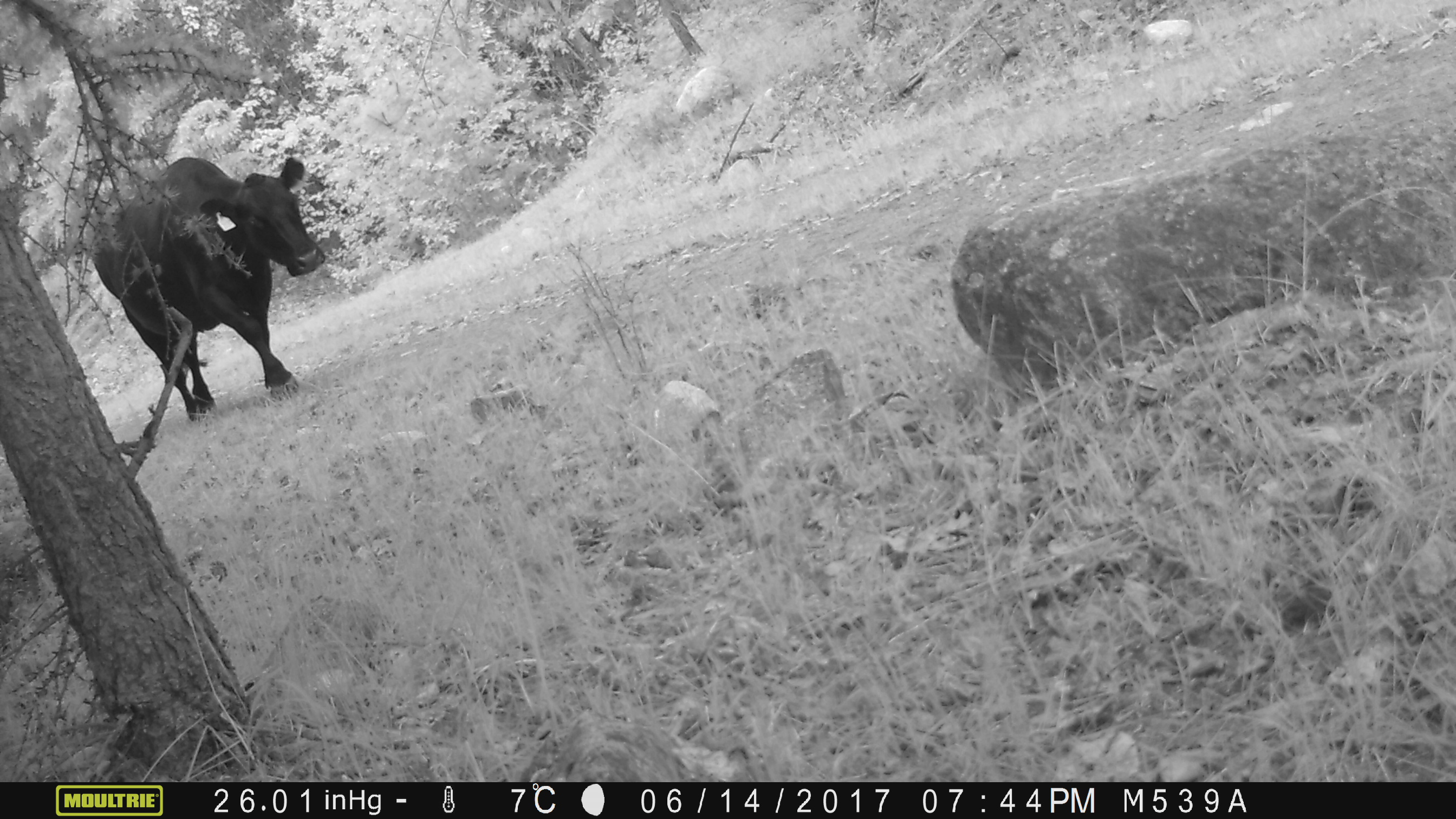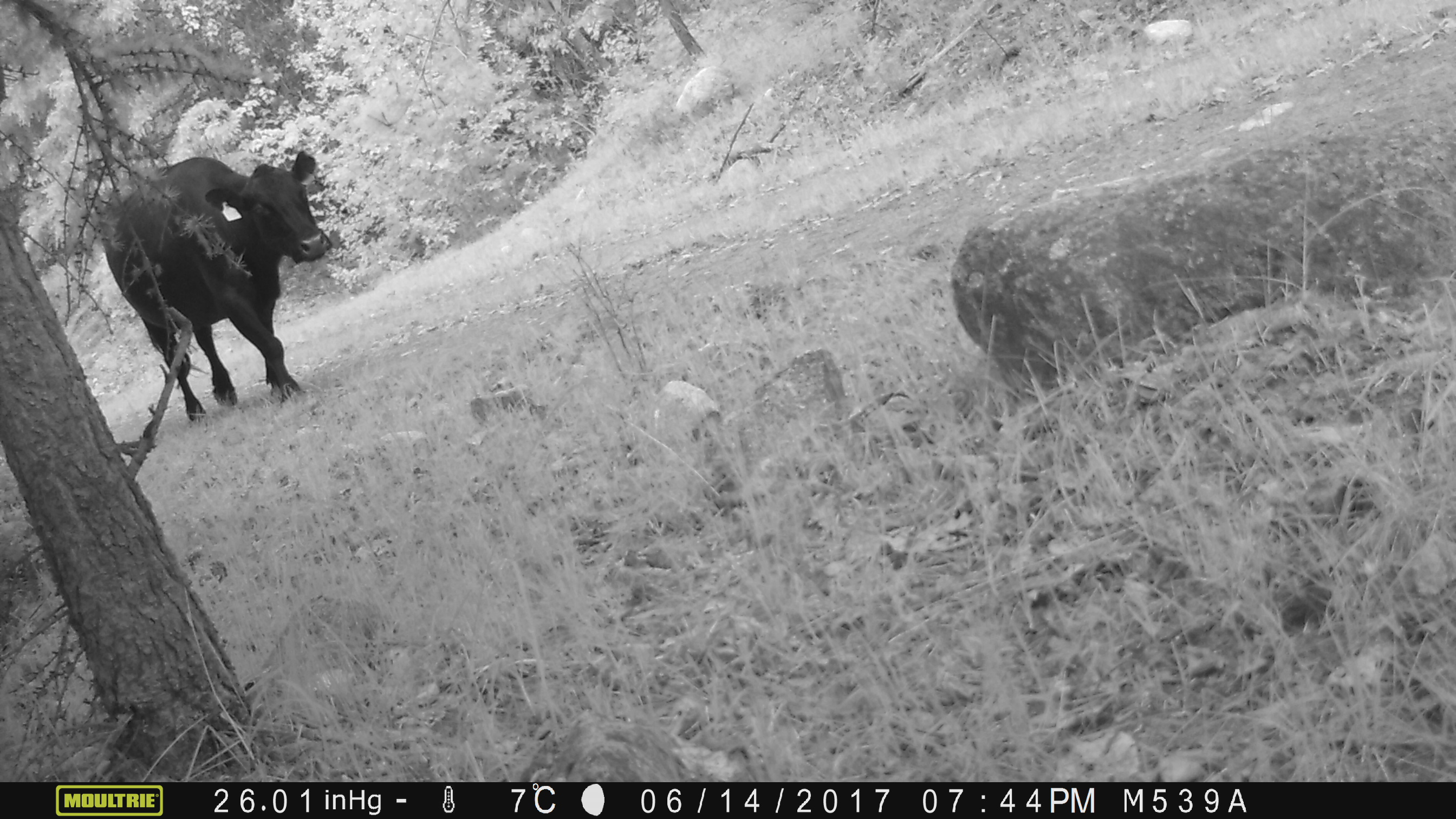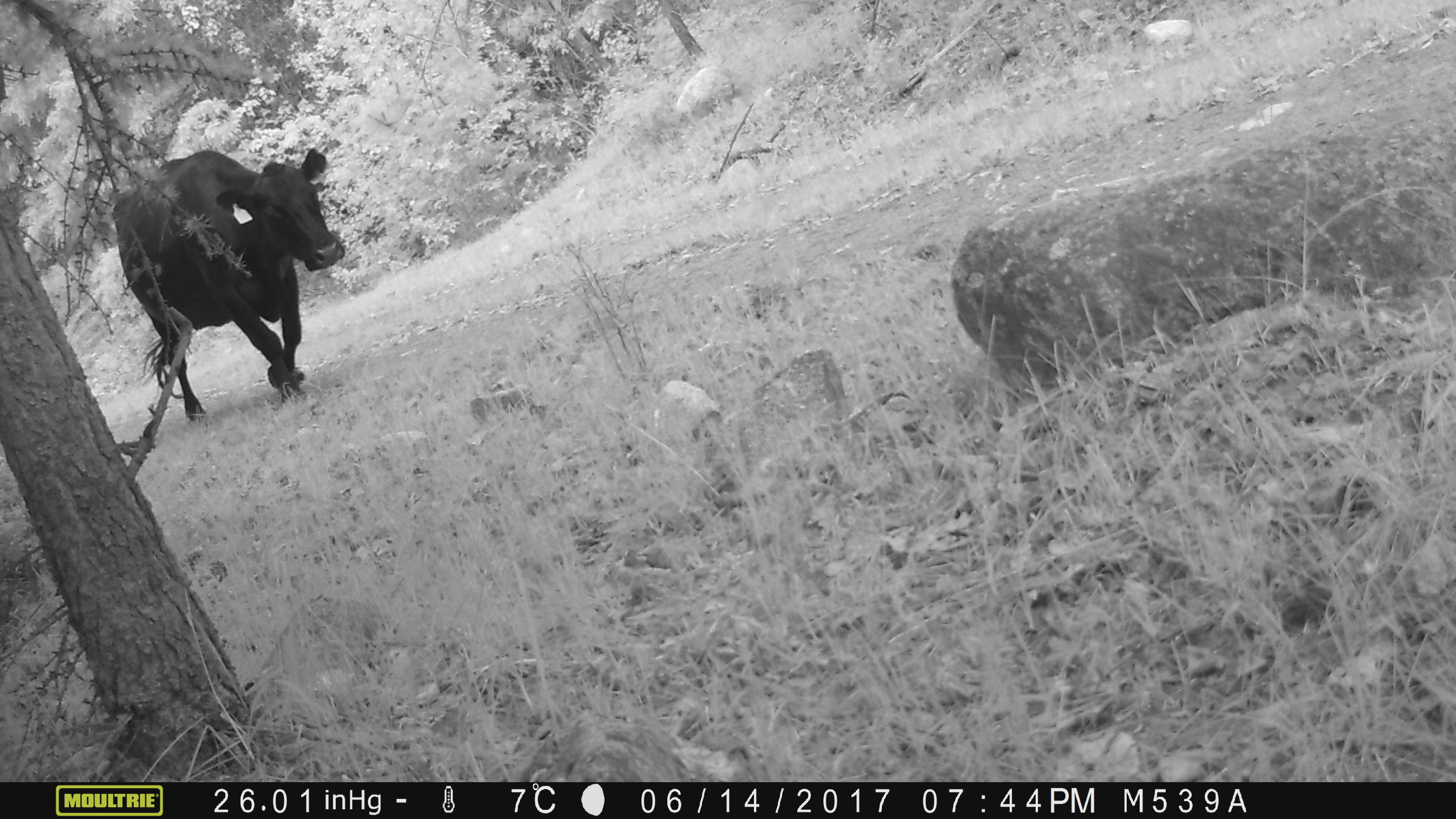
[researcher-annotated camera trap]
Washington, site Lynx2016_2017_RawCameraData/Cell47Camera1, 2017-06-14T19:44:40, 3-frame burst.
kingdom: Animalia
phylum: Chordata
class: Mammalia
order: Artiodactyla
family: Bovidae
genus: Bos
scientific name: Bos taurus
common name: domestic cattle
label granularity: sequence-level